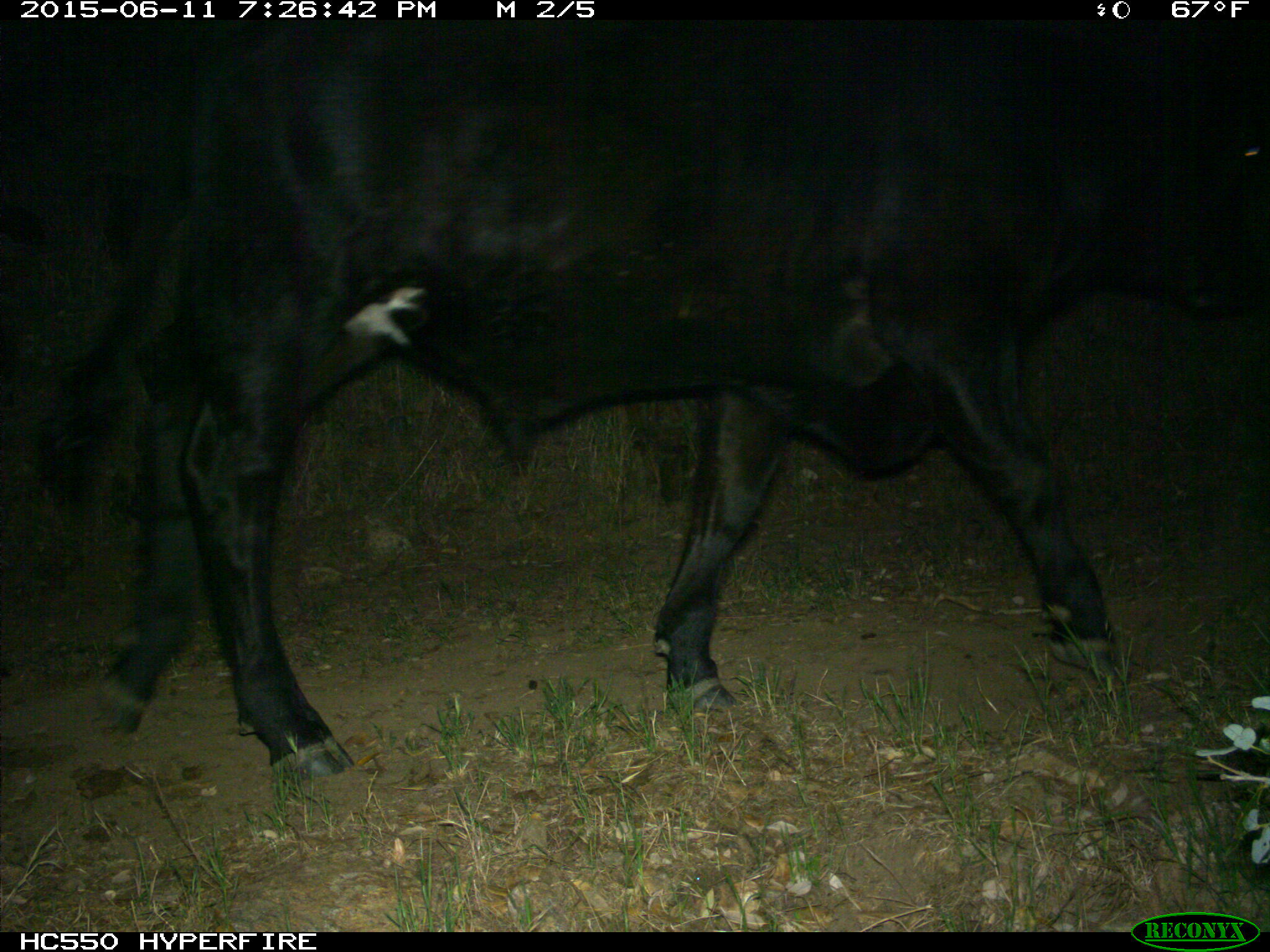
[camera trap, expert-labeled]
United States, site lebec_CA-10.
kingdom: Animalia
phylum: Chordata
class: Mammalia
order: Artiodactyla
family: Bovidae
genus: Bos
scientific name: Bos taurus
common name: domestic cow